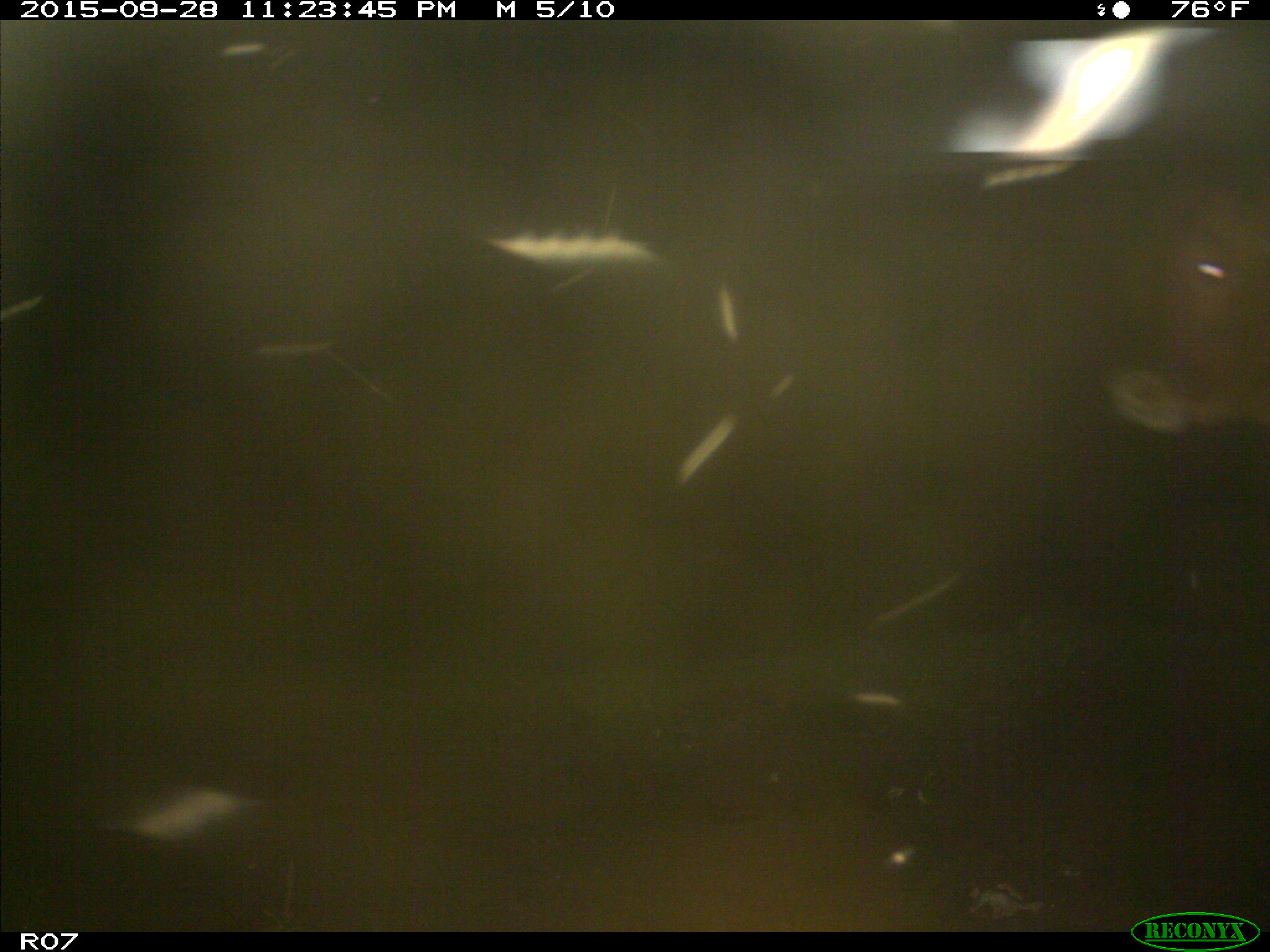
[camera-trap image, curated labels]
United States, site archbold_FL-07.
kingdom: Animalia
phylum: Chordata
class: Mammalia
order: Artiodactyla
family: Bovidae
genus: Bos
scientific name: Bos taurus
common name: domestic cow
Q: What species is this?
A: Bos taurus (domestic cow).